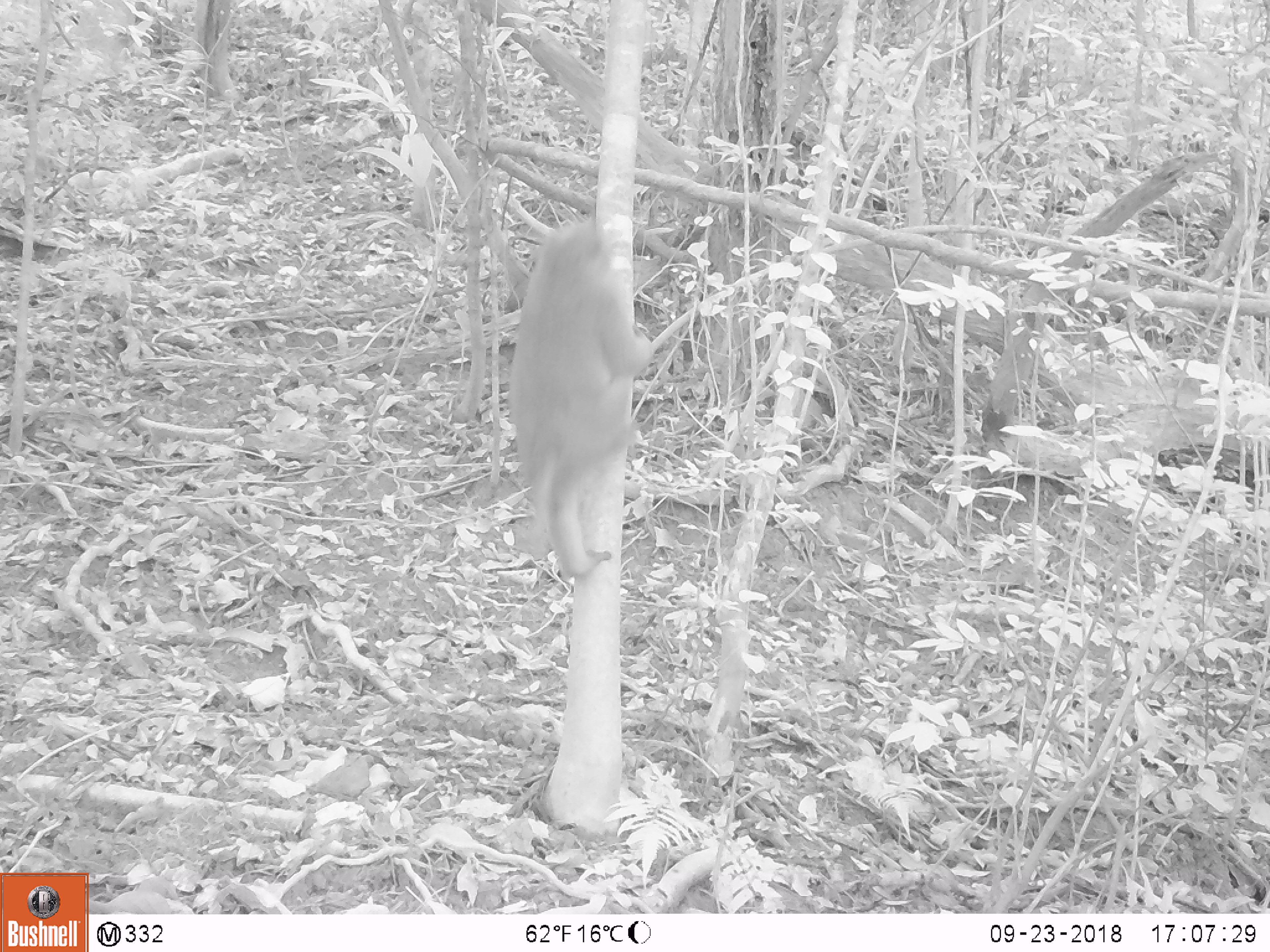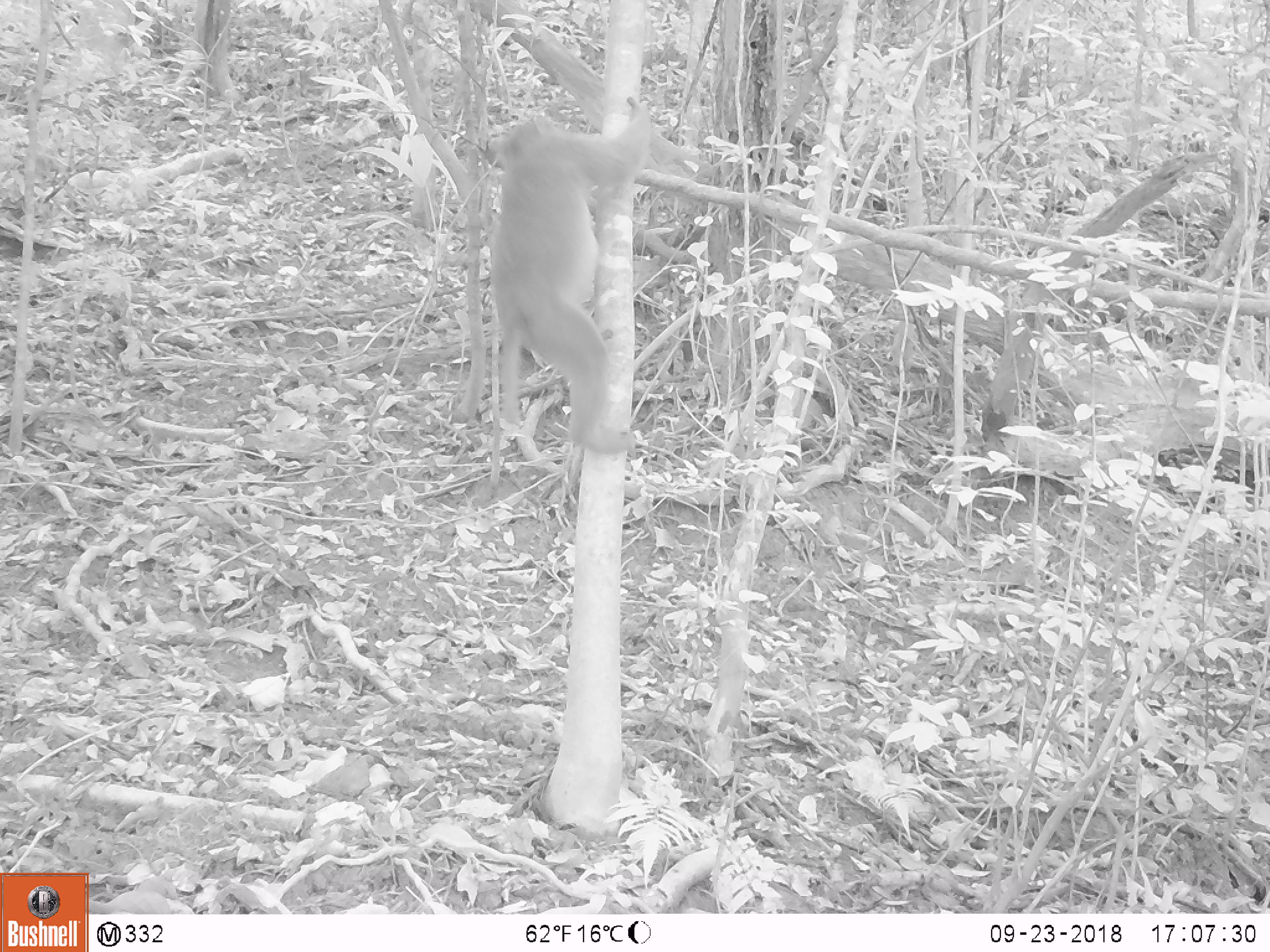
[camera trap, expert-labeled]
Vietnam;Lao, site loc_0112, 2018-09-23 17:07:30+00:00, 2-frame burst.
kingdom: Animalia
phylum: Chordata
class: Mammalia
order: Primates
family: Cercopithecidae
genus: Macaca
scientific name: Macaca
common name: macaques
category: assam or rhesus macaque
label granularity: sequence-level